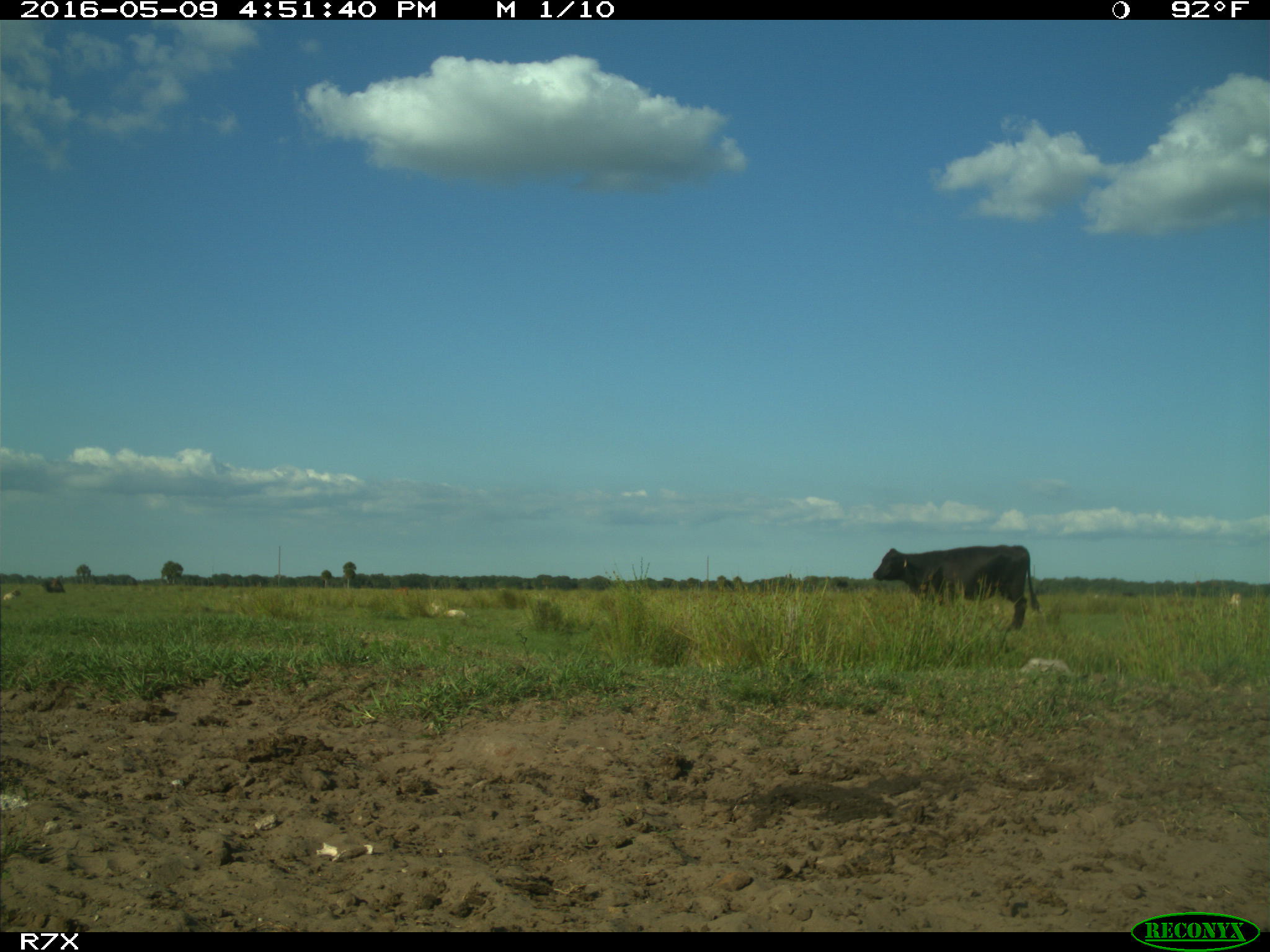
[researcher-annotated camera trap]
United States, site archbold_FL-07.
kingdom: Animalia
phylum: Chordata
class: Mammalia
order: Artiodactyla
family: Bovidae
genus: Bos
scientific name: Bos taurus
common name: domestic cow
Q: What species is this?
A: Bos taurus (domestic cow).